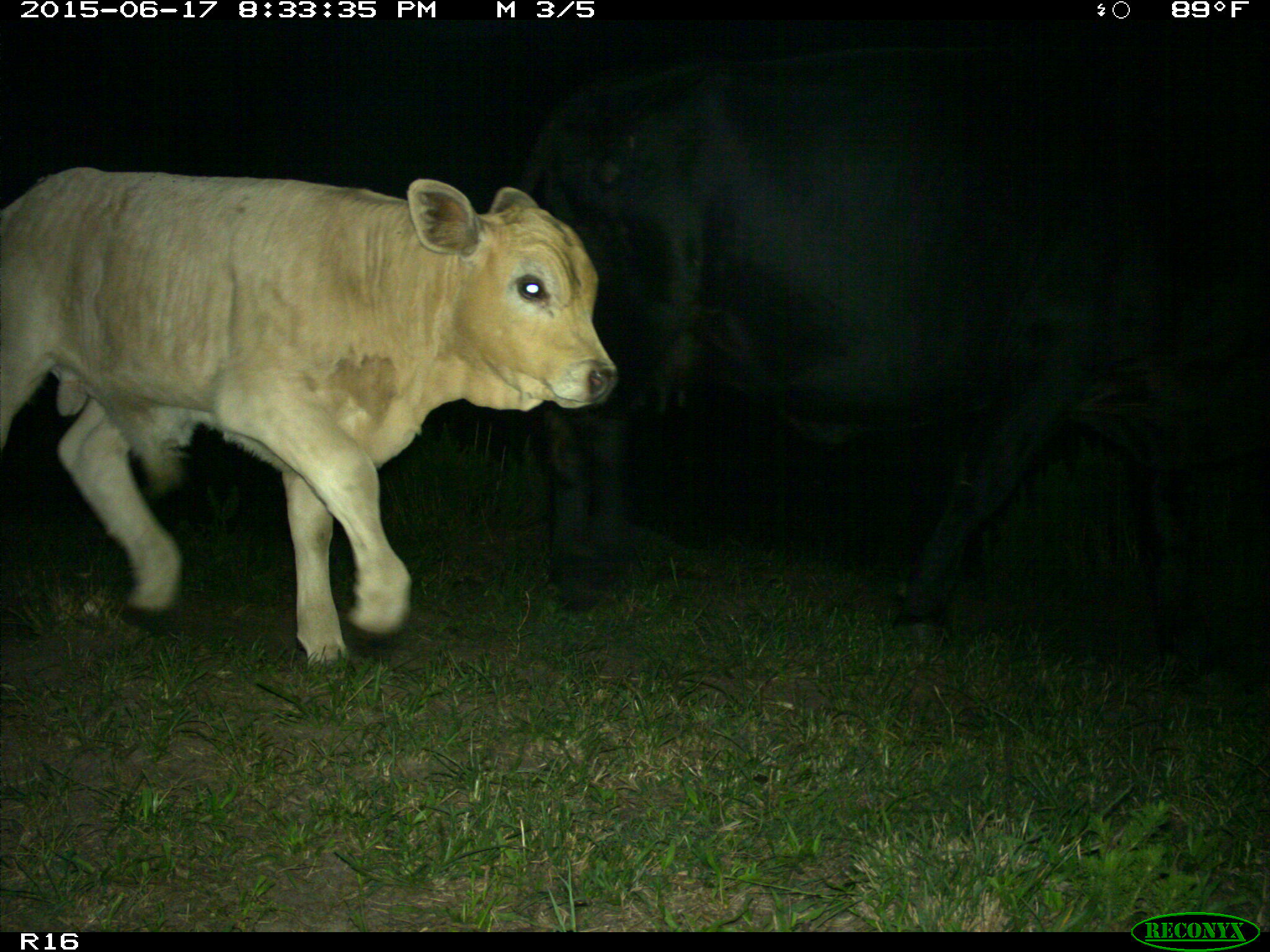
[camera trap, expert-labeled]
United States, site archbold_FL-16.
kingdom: Animalia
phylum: Chordata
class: Mammalia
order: Artiodactyla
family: Bovidae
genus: Bos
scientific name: Bos taurus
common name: domestic cow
Bos taurus (domestic cow).